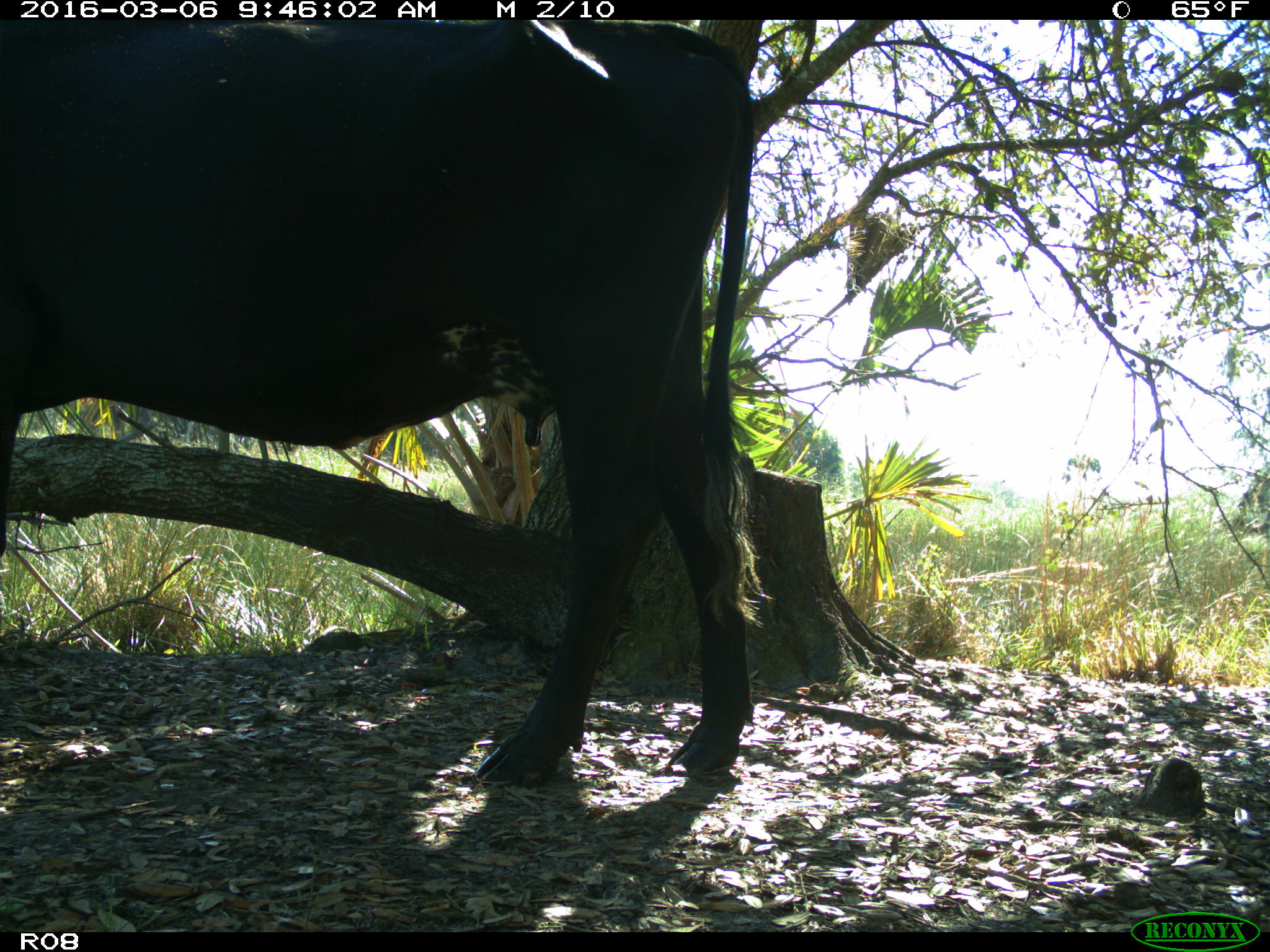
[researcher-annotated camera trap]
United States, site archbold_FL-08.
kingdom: Animalia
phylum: Chordata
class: Mammalia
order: Artiodactyla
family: Bovidae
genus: Bos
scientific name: Bos taurus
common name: domestic cow